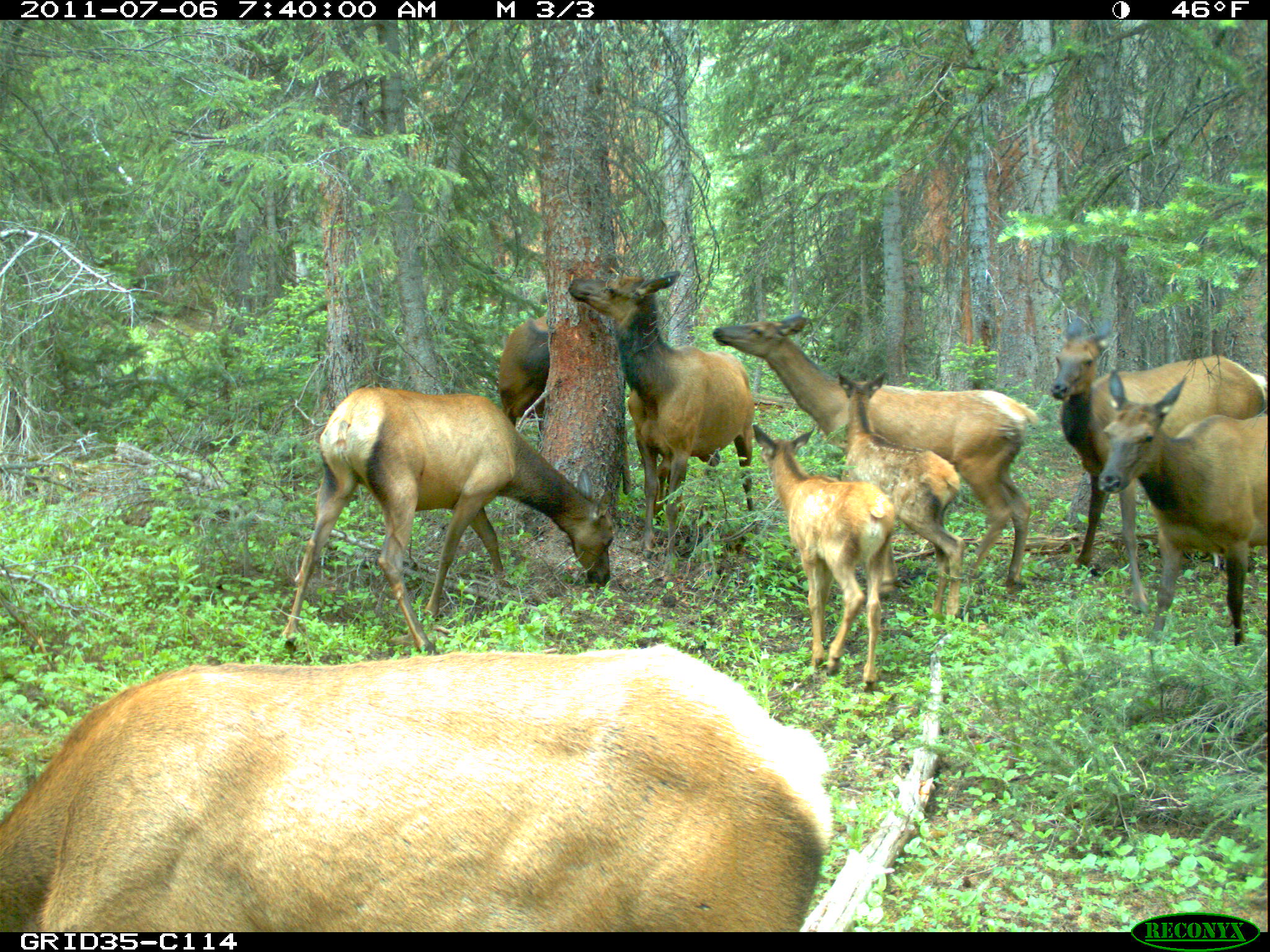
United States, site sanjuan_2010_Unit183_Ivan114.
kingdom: Animalia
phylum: Chordata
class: Mammalia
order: Artiodactyla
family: Cervidae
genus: Cervus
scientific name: Cervus elaphus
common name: red deer